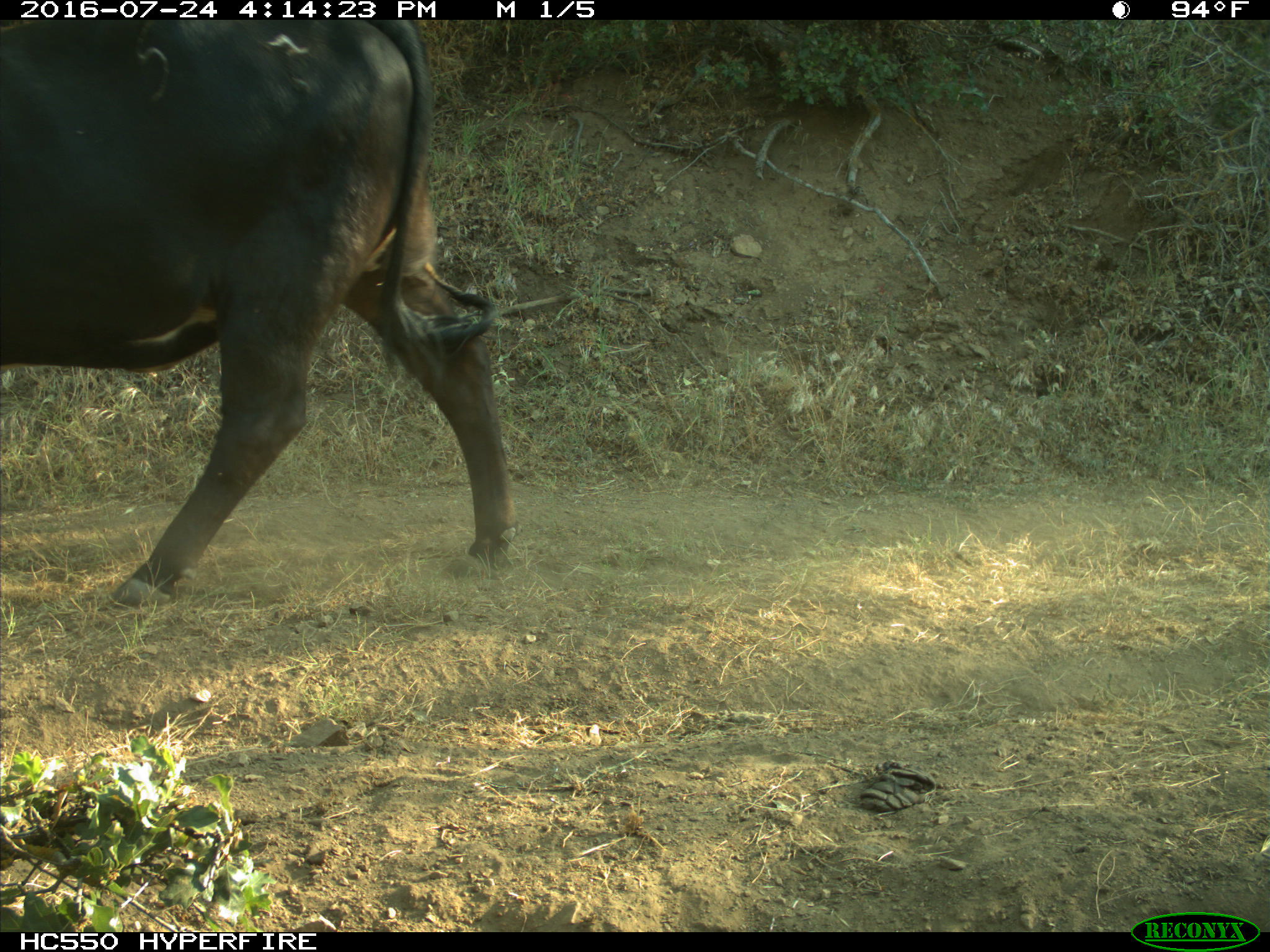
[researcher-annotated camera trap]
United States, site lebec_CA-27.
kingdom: Animalia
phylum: Chordata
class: Mammalia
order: Artiodactyla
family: Bovidae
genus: Bos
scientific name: Bos taurus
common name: domestic cow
Bos taurus (domestic cow).